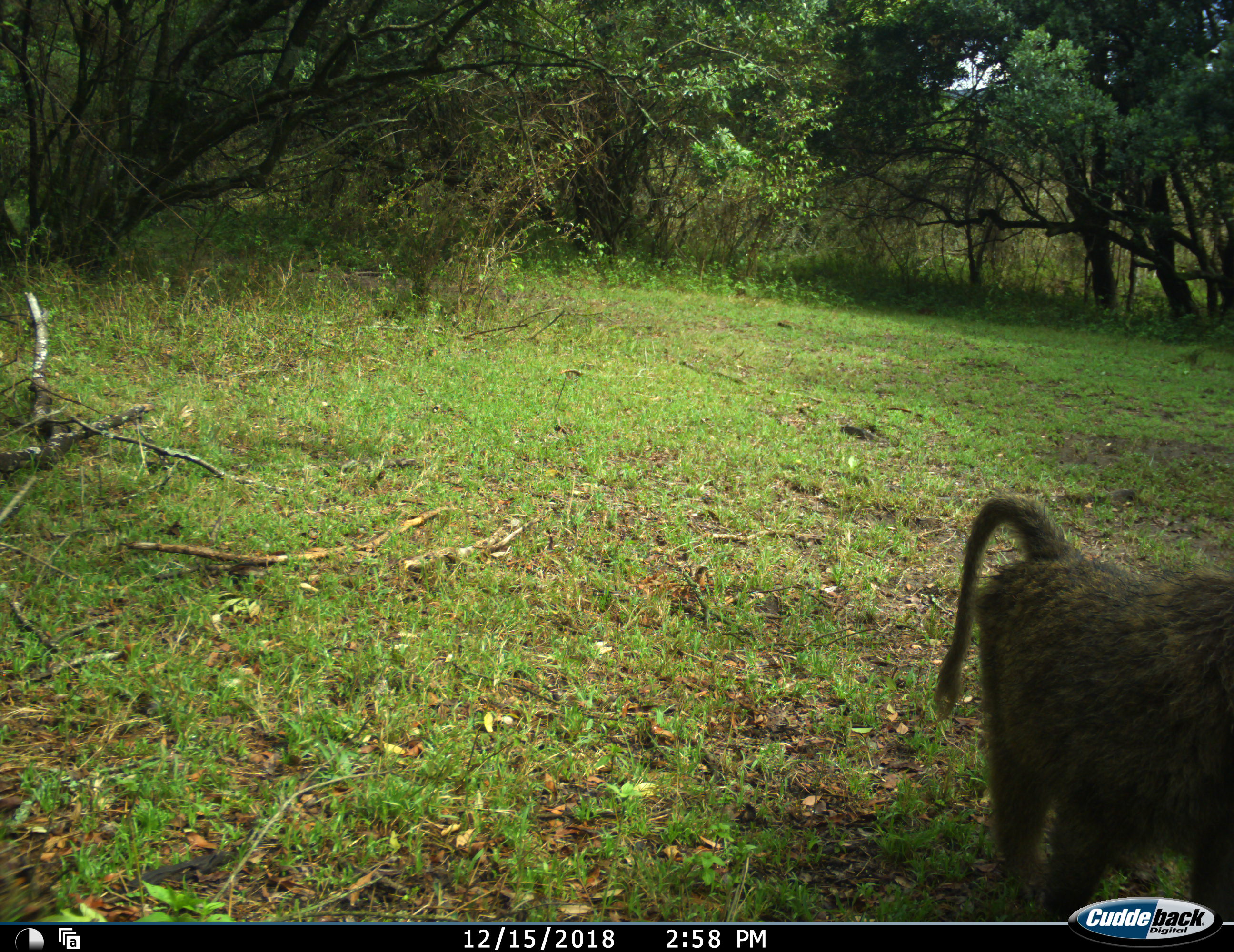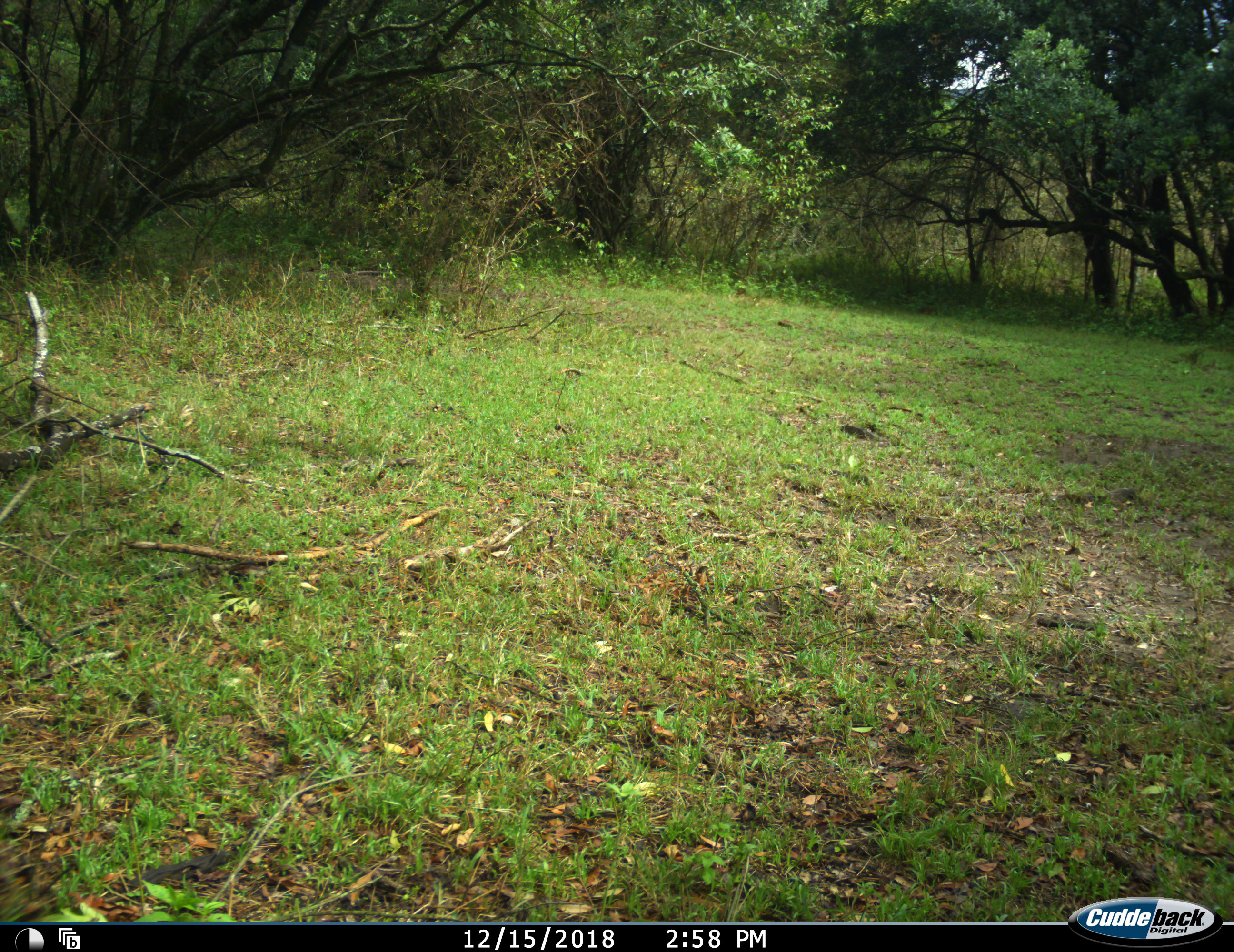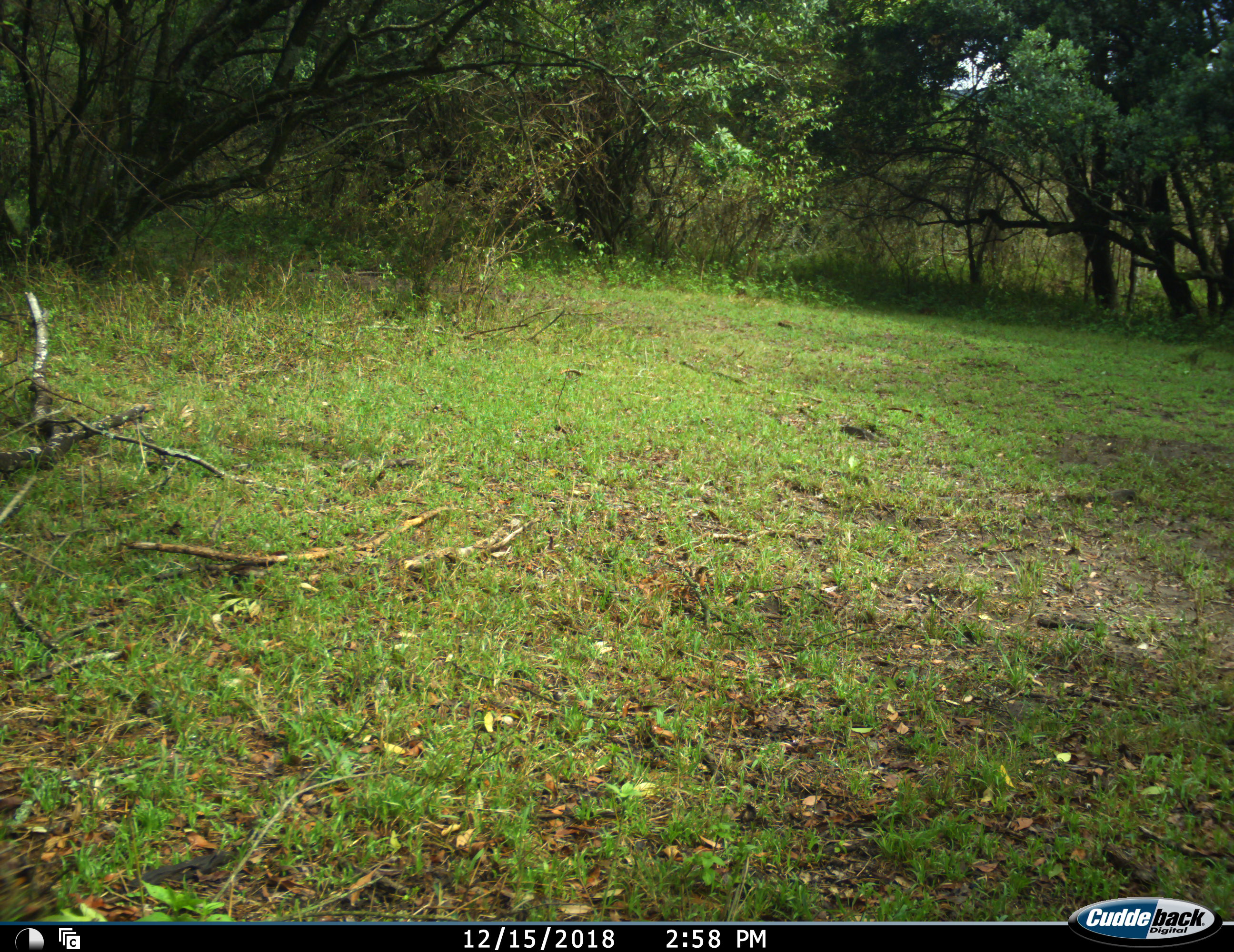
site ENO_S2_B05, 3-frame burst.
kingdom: Animalia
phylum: Chordata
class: Mammalia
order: Primates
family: Cercopithecidae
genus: Papio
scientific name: Papio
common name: baboon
Baboon (Papio), count 1. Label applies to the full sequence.